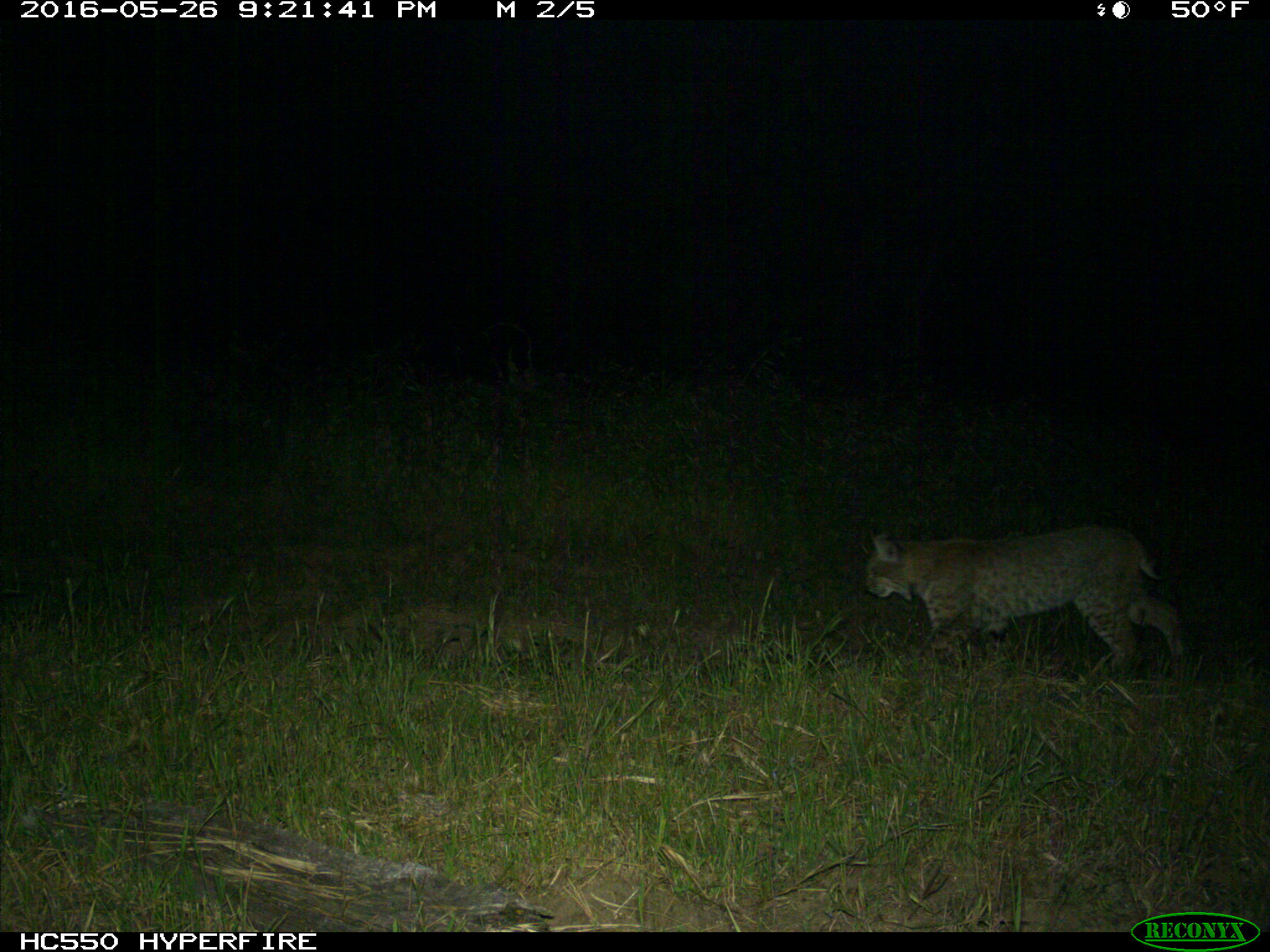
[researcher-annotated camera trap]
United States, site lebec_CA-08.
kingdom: Animalia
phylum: Chordata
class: Mammalia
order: Carnivora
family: Felidae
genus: Lynx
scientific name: Lynx rufus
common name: bobcat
Lynx rufus (bobcat).